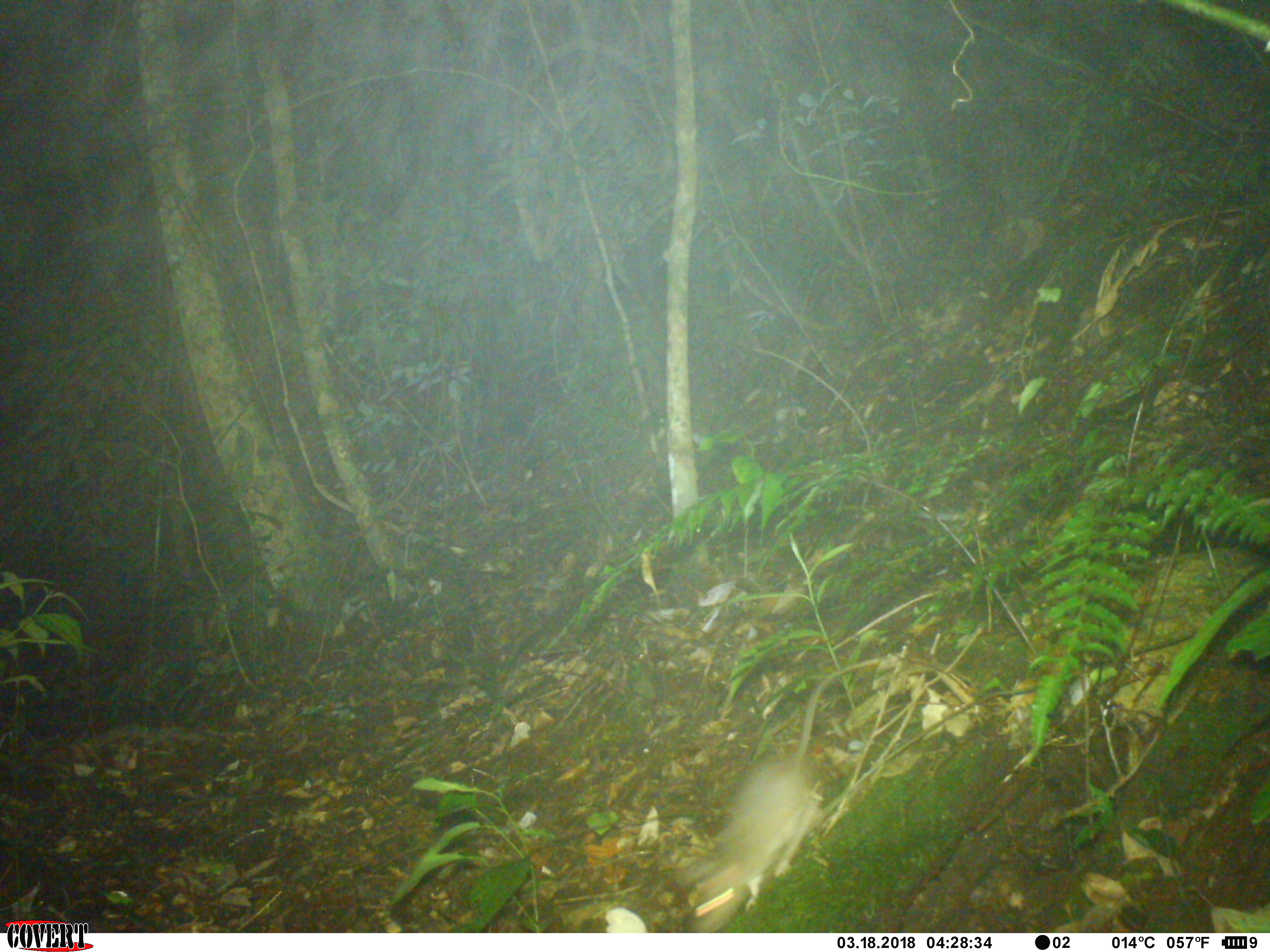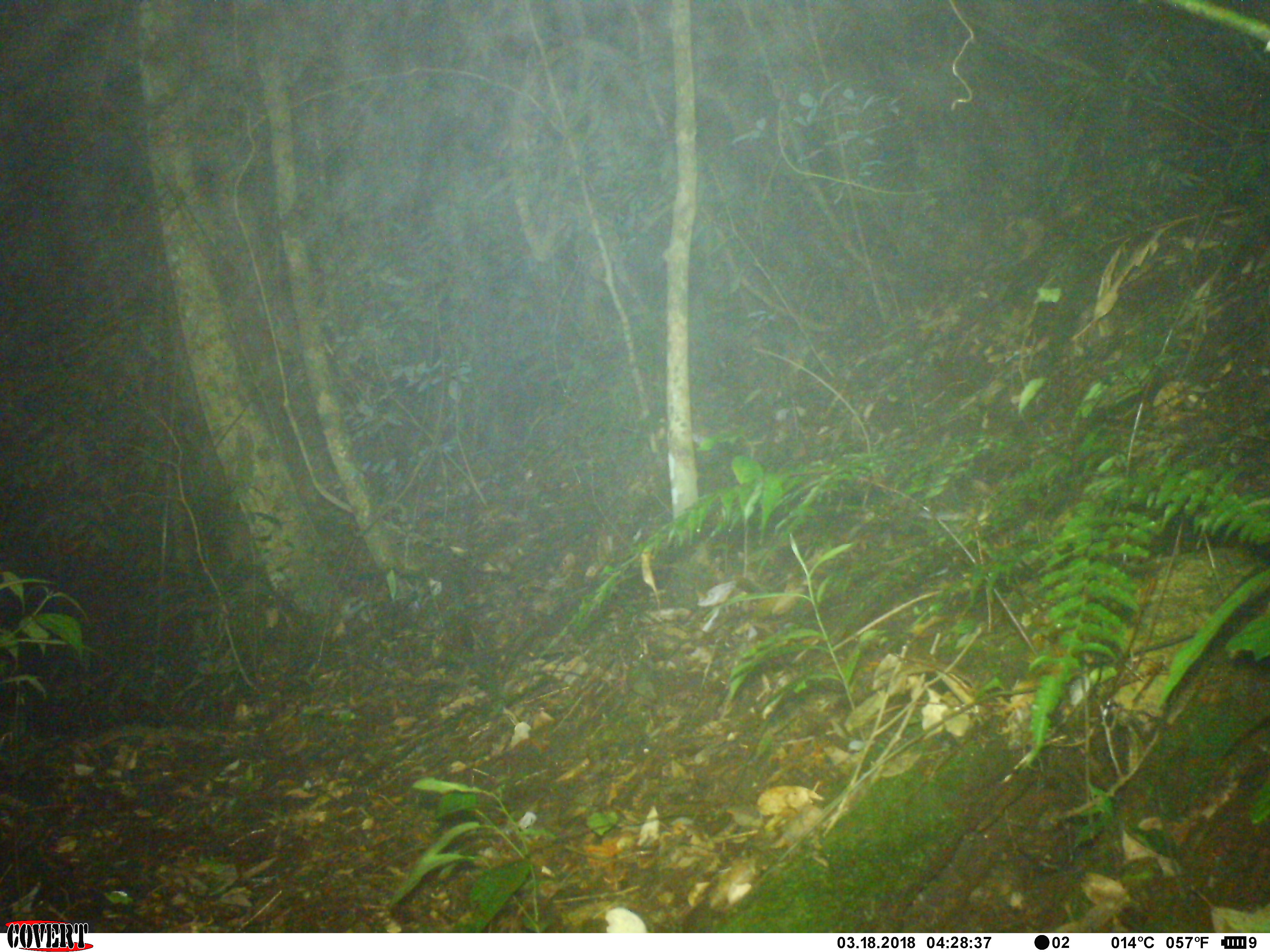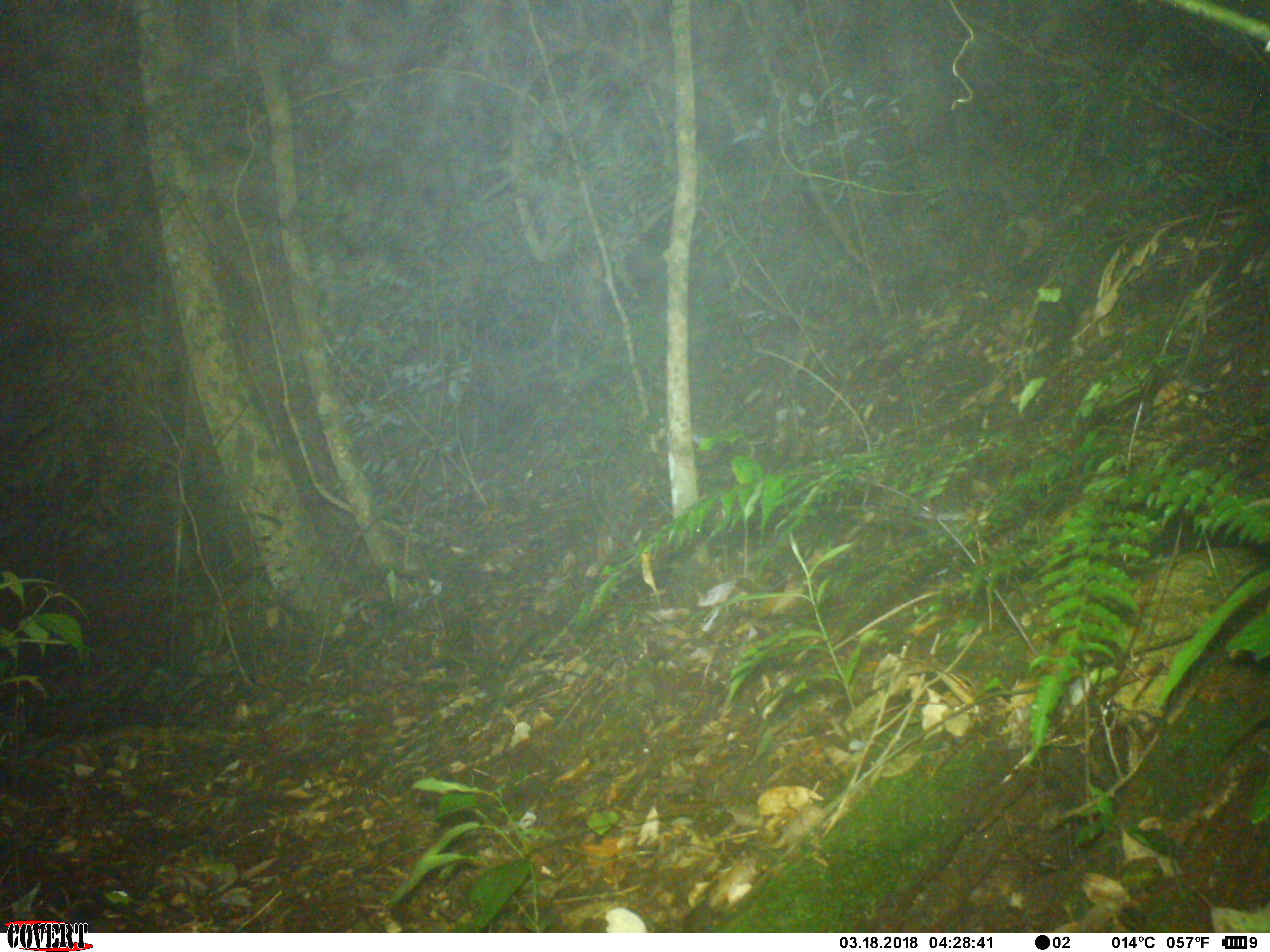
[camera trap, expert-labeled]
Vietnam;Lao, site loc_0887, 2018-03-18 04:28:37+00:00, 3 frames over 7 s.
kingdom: Animalia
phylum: Chordata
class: Mammalia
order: Rodentia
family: Muridae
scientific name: Muridae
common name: old-world mice and rats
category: unidentified murid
Unidentified murid (old-world mice and rats) (Muridae). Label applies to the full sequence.